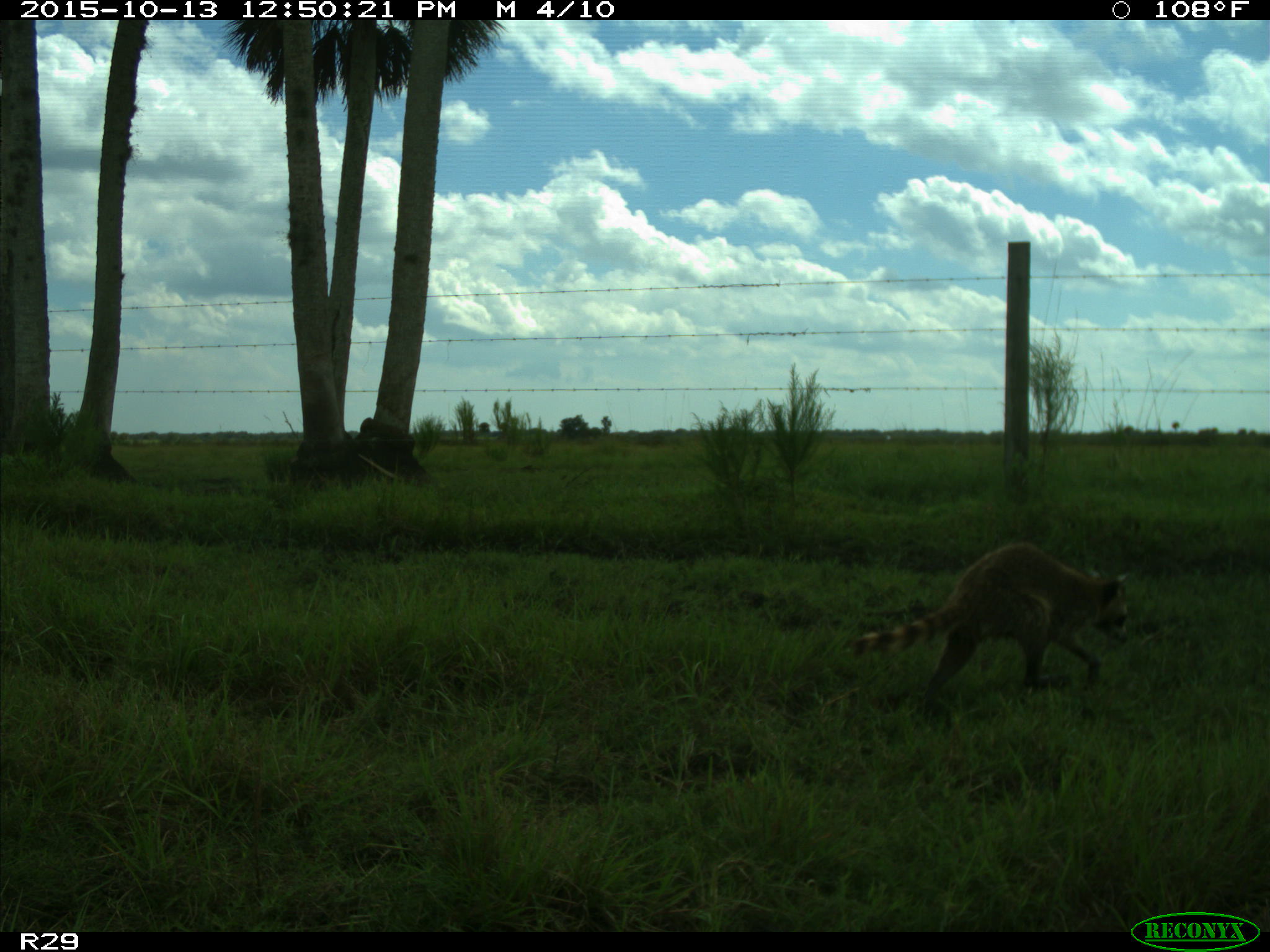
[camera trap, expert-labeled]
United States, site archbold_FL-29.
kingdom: Animalia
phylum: Chordata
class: Mammalia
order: Carnivora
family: Procyonidae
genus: Procyon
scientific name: Procyon lotor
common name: common raccoon